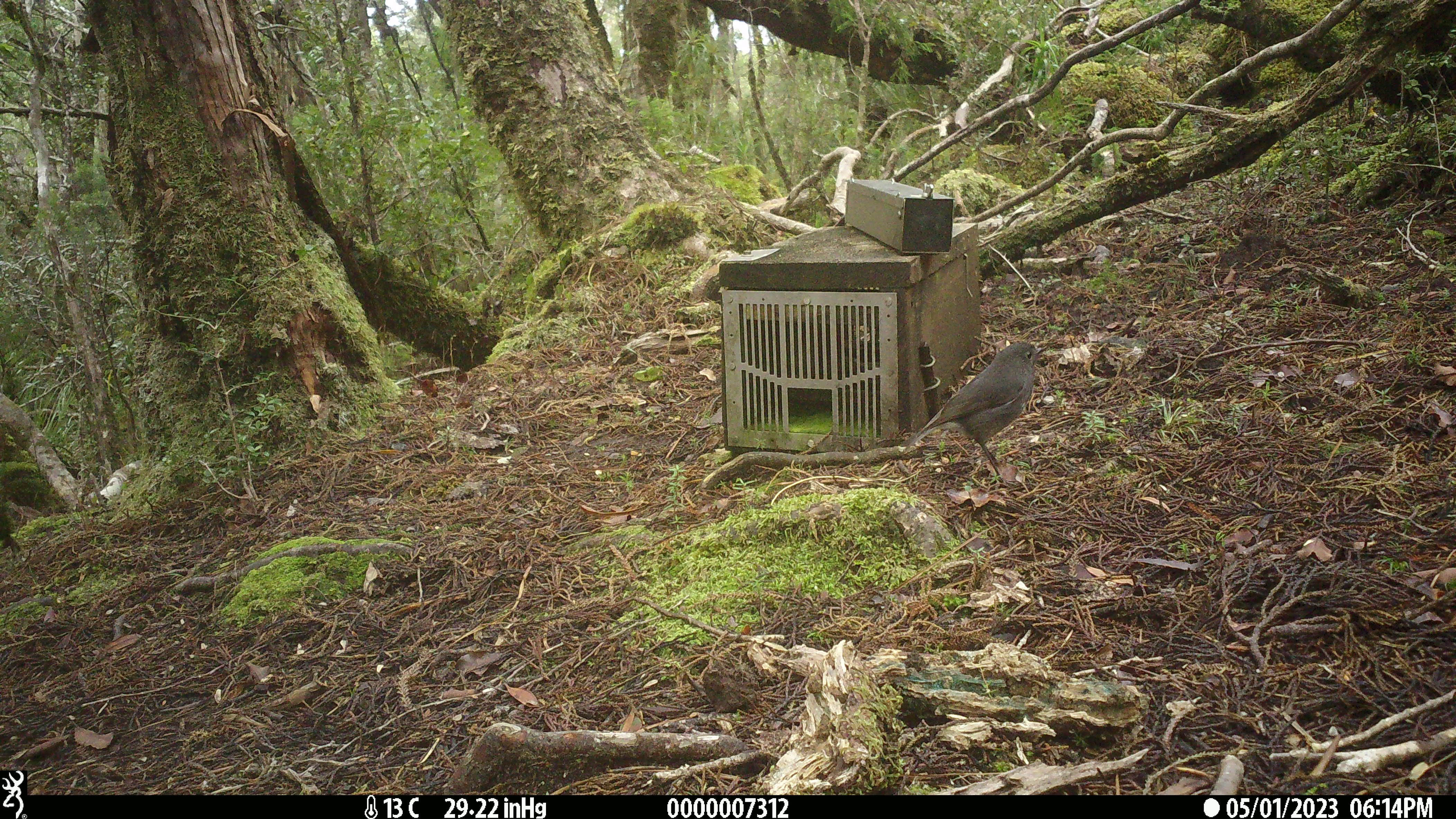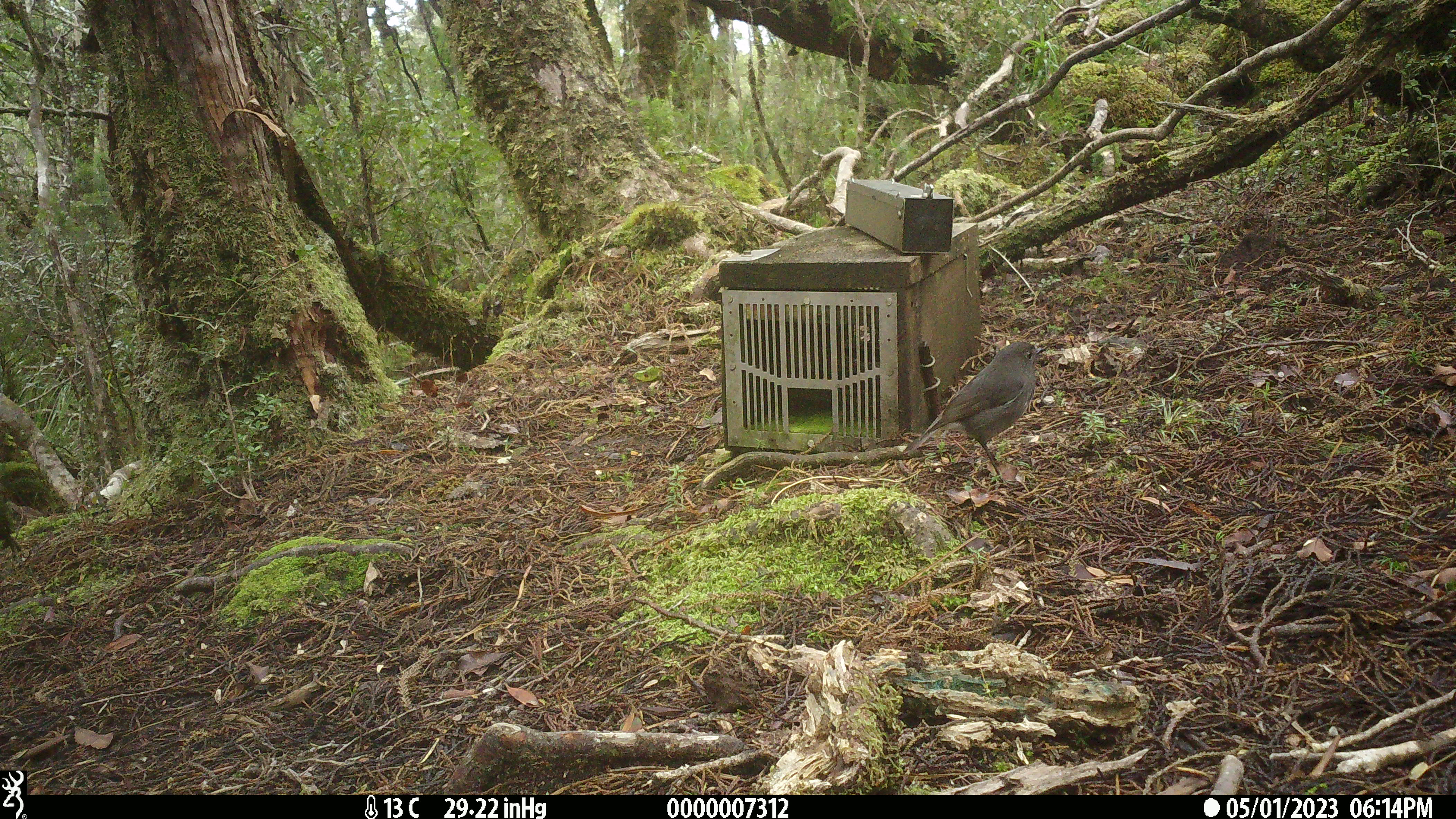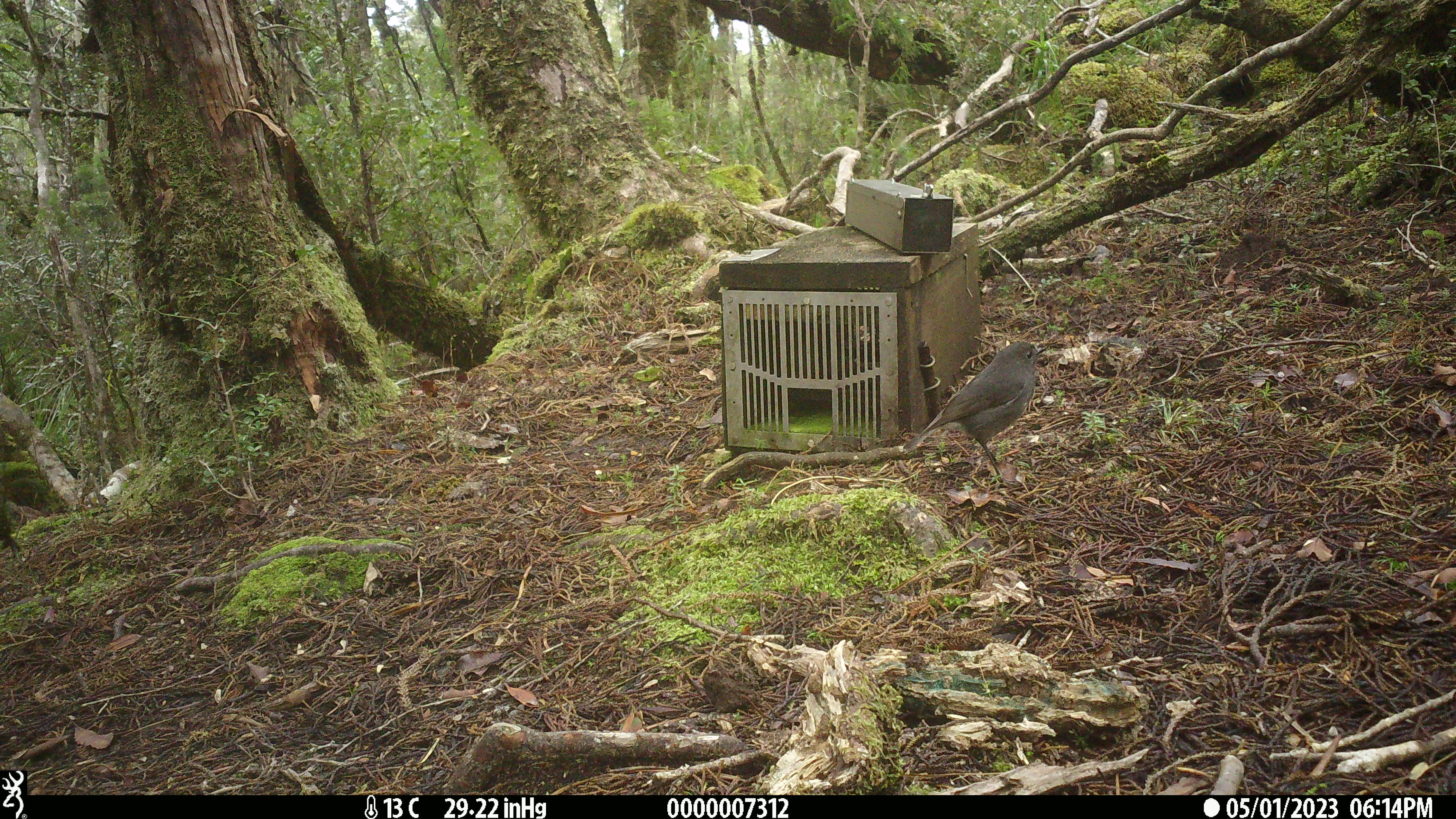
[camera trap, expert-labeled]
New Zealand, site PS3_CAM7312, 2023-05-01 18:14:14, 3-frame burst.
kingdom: Animalia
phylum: Chordata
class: Aves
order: Passeriformes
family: Petroicidae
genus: Petroica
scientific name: Petroica australis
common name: new zealand robin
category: robin